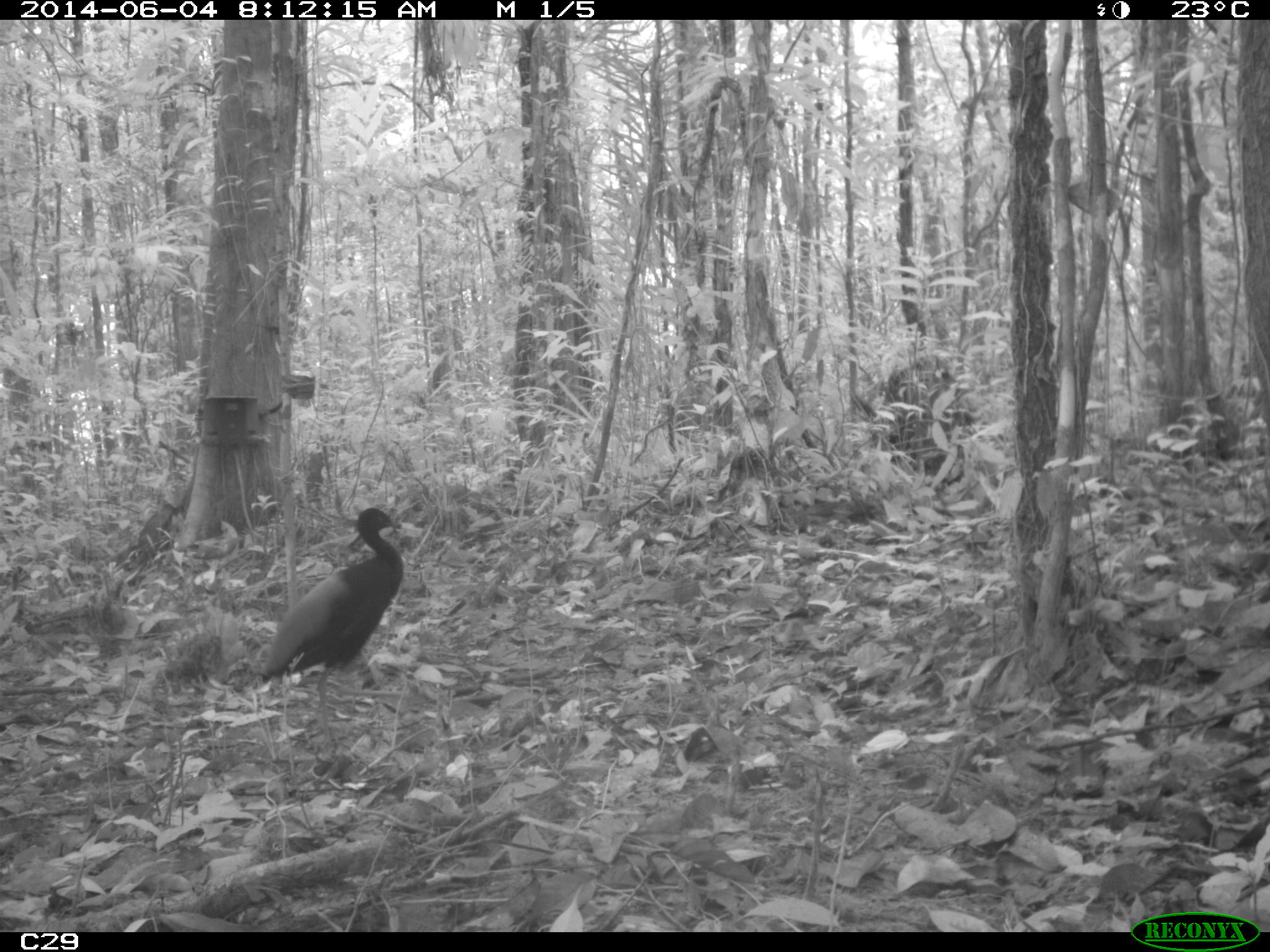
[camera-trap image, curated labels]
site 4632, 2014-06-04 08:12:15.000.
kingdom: Animalia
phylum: Chordata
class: Aves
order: Gruiformes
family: Psophiidae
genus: Psophia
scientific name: Psophia crepitans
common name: gray-winged trumpeter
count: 2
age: adult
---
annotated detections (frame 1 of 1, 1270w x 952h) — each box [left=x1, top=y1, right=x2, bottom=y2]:
psophia crepitans: [left=255, top=507, right=404, bottom=751]